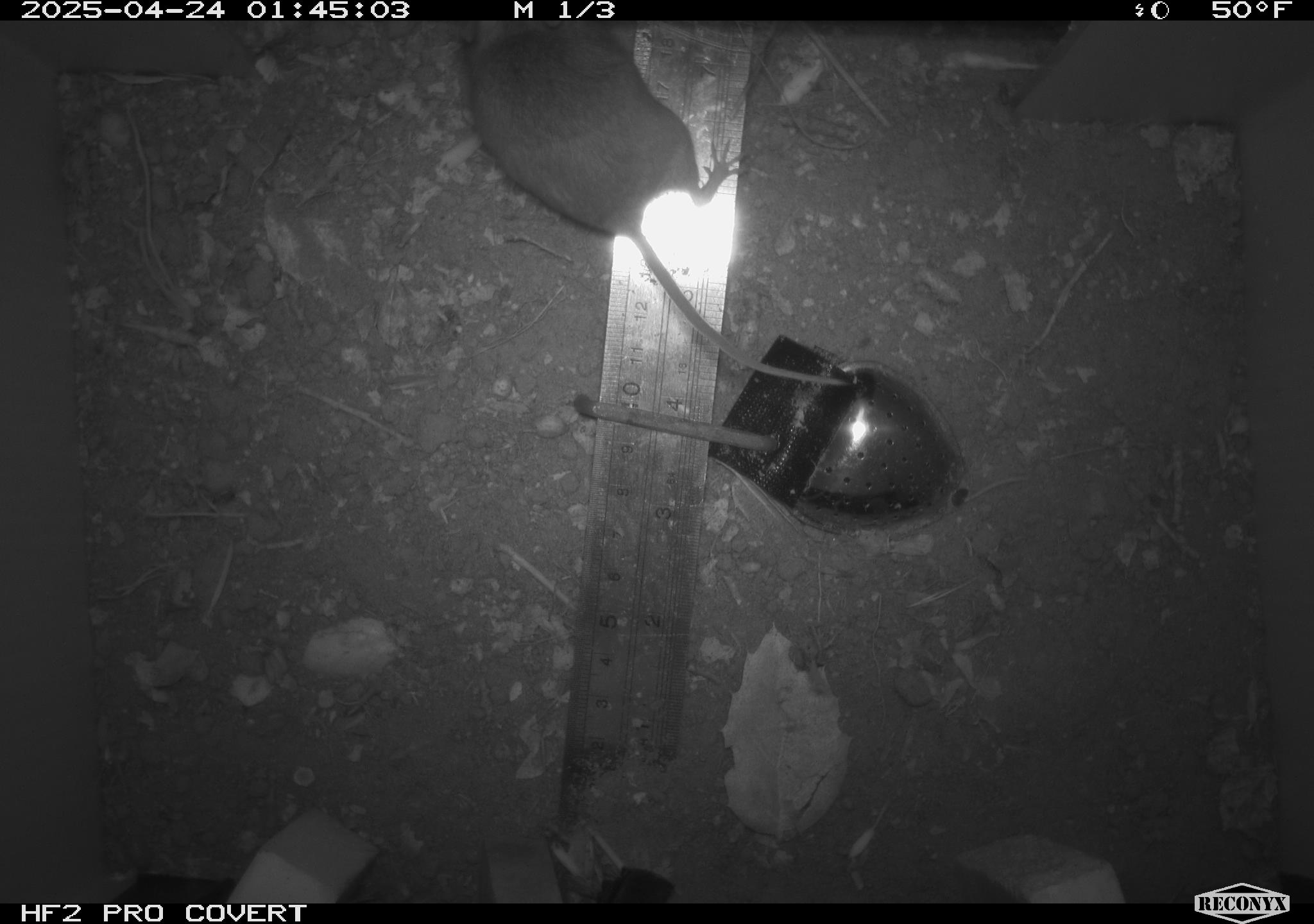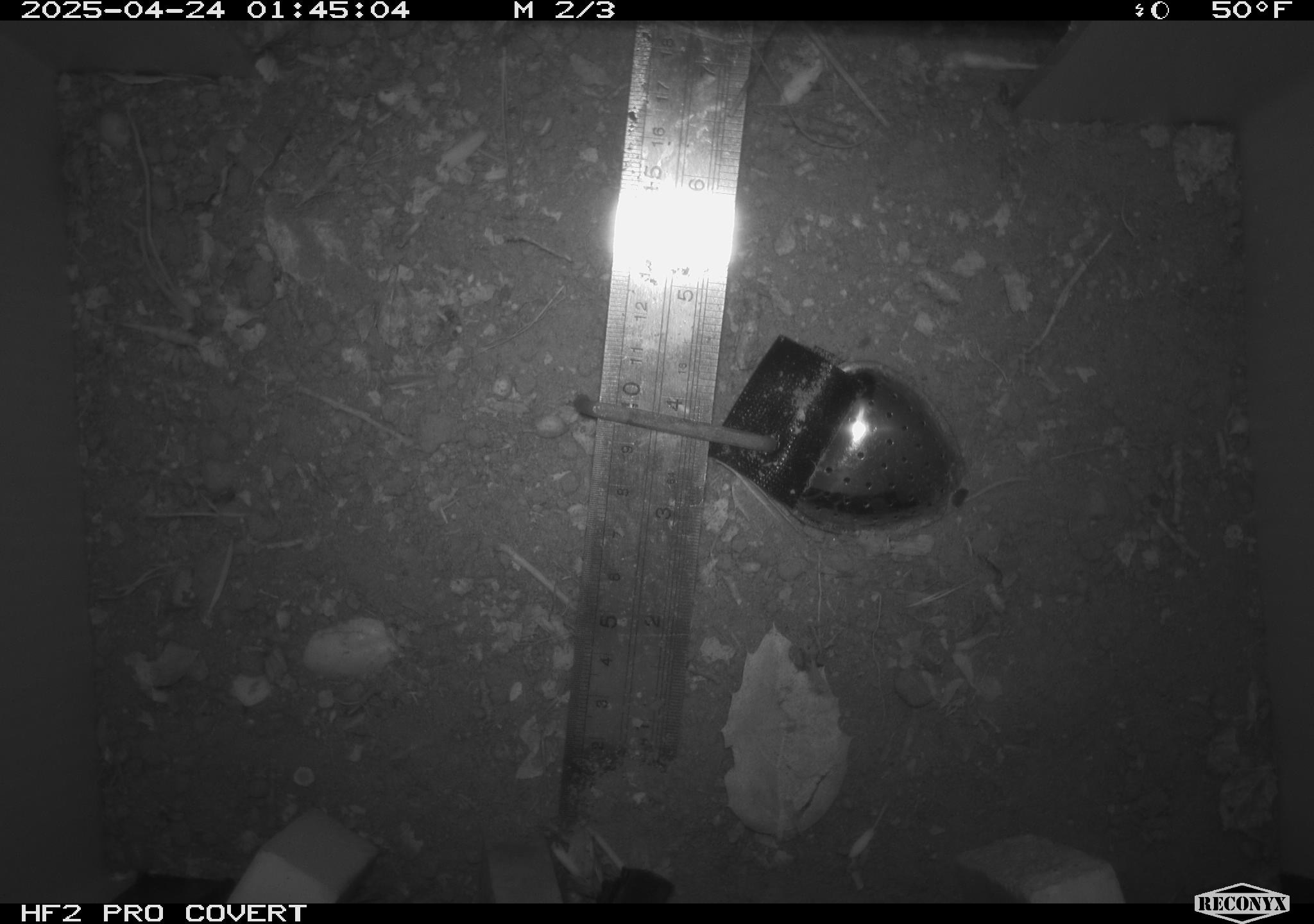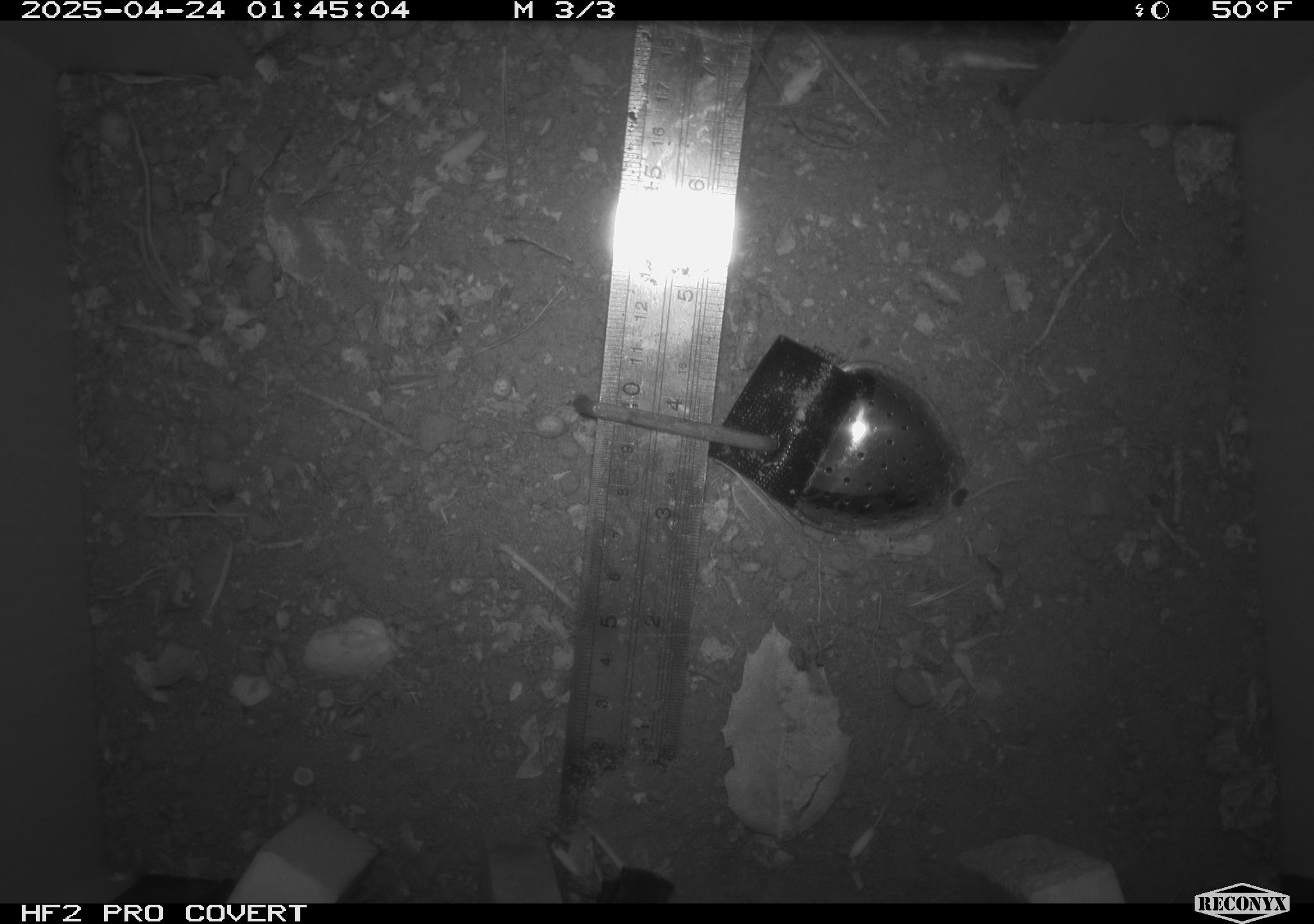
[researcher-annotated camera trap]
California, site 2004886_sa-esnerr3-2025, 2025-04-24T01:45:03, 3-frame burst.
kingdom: Animalia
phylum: Chordata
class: Mammalia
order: Rodentia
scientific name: Rodentia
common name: rodent